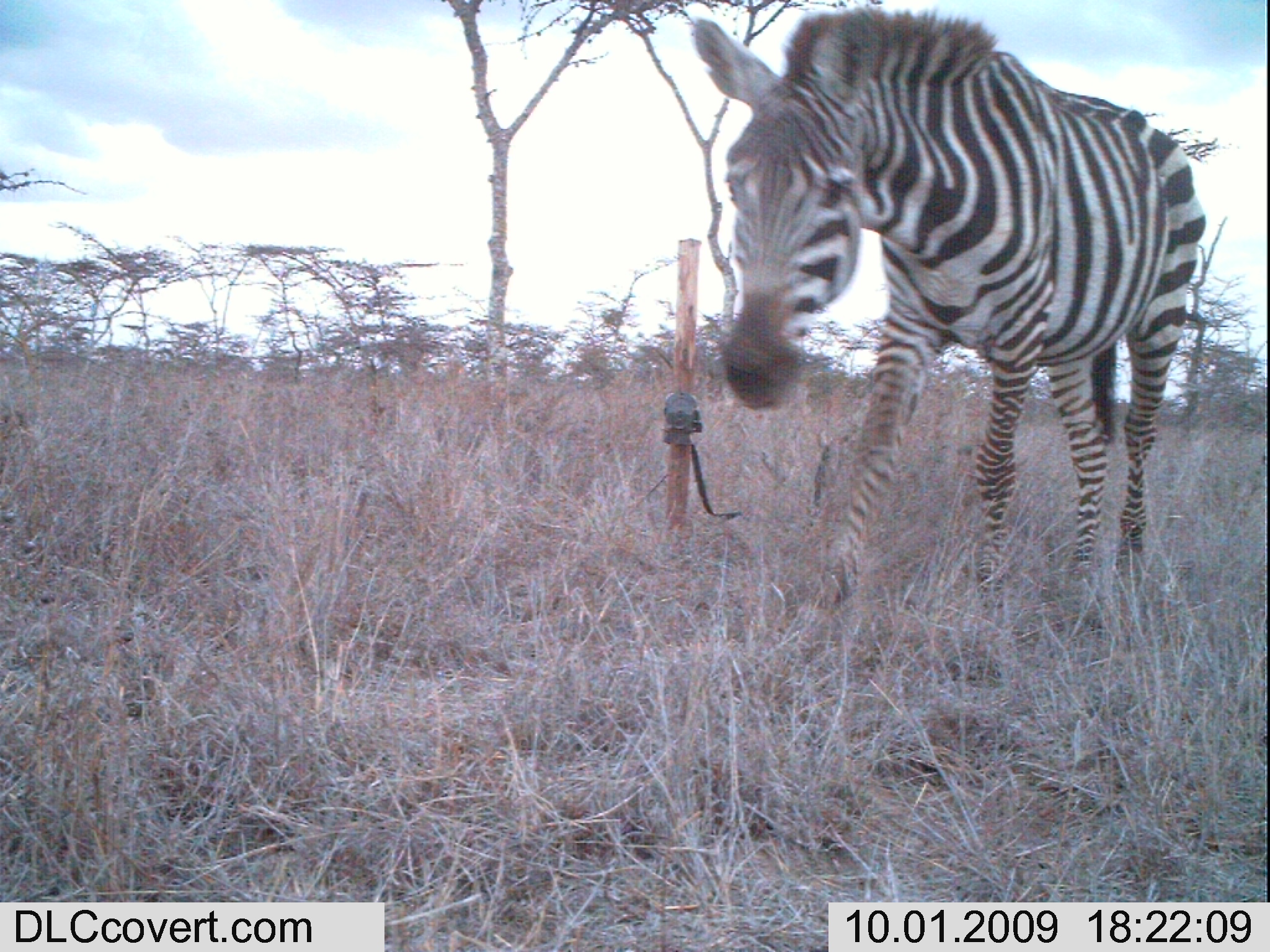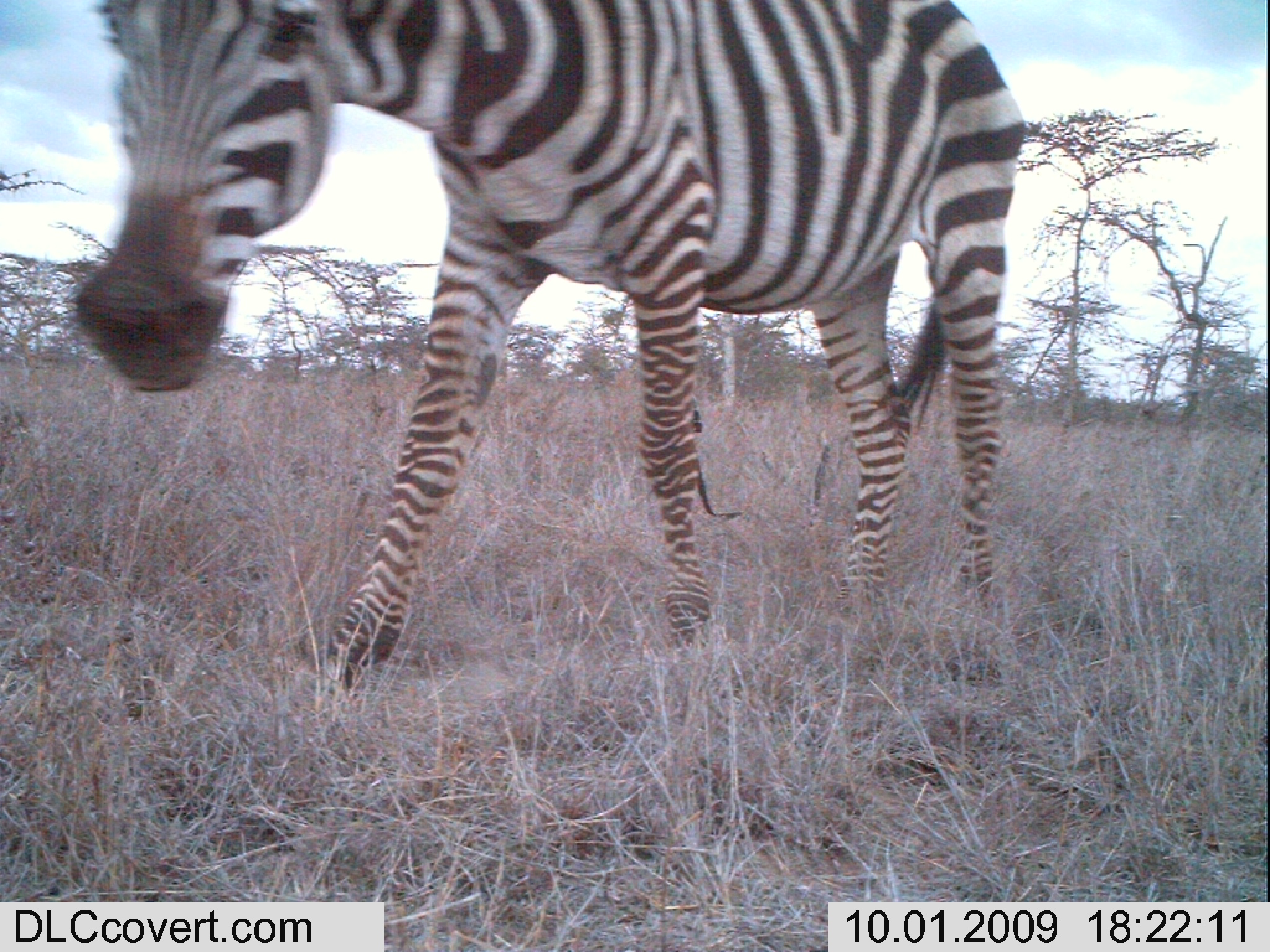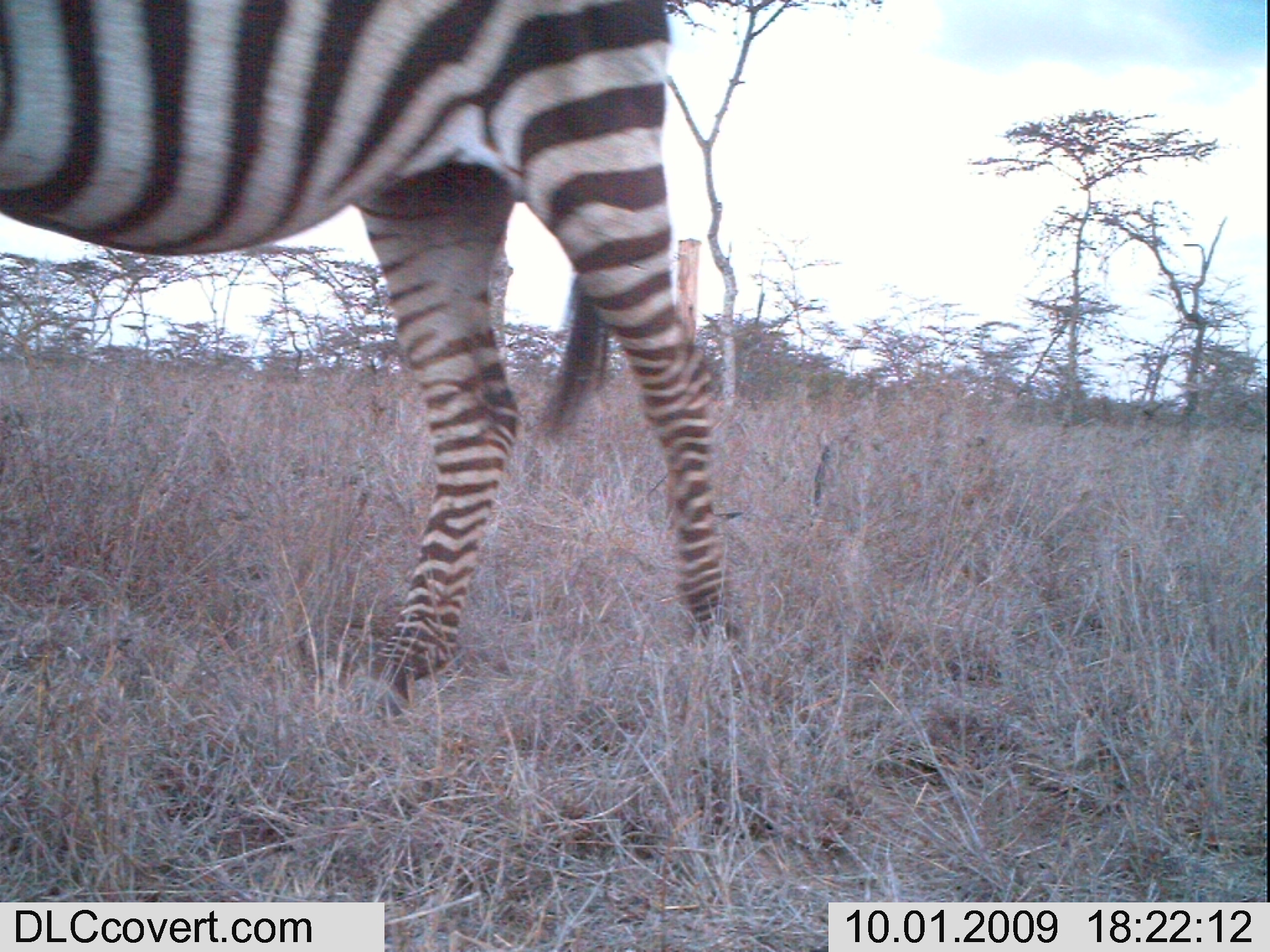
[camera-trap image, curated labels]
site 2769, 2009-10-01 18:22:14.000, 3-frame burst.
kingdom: Animalia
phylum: Chordata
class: Mammalia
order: Perissodactyla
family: Equidae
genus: Equus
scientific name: Equus quagga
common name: plains zebra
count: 1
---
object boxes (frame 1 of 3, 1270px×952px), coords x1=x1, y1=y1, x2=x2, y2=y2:
equus quagga: x1=696, y1=6, x2=1204, y2=610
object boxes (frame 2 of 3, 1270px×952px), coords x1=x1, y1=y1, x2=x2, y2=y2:
equus quagga: x1=74, y1=2, x2=1024, y2=689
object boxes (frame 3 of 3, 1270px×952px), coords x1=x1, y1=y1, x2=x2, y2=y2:
equus quagga: x1=1, y1=0, x2=725, y2=720